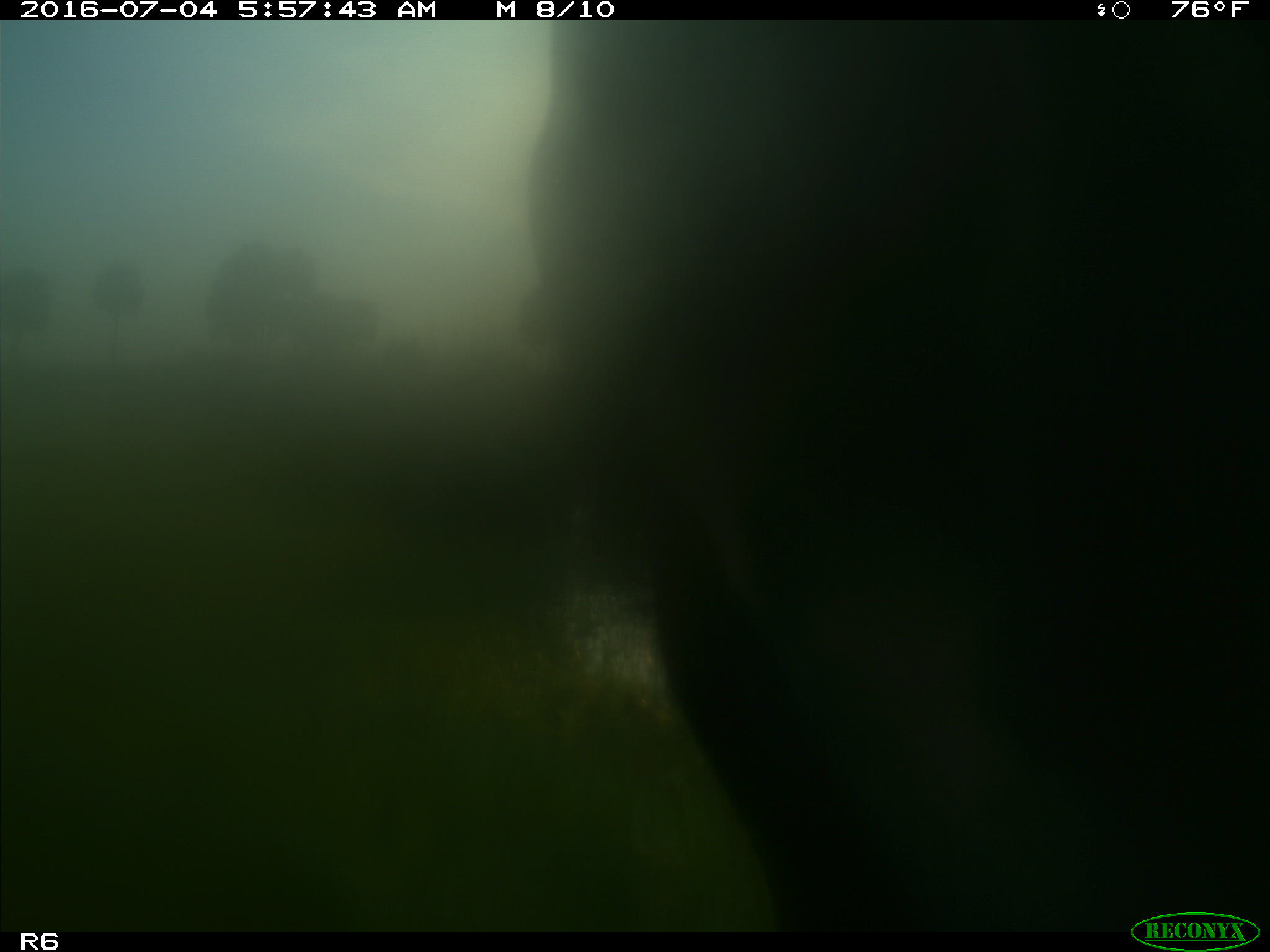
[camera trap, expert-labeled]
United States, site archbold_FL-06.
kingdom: Animalia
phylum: Chordata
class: Mammalia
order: Artiodactyla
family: Bovidae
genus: Bos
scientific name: Bos taurus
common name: domestic cow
Bos taurus (domestic cow).